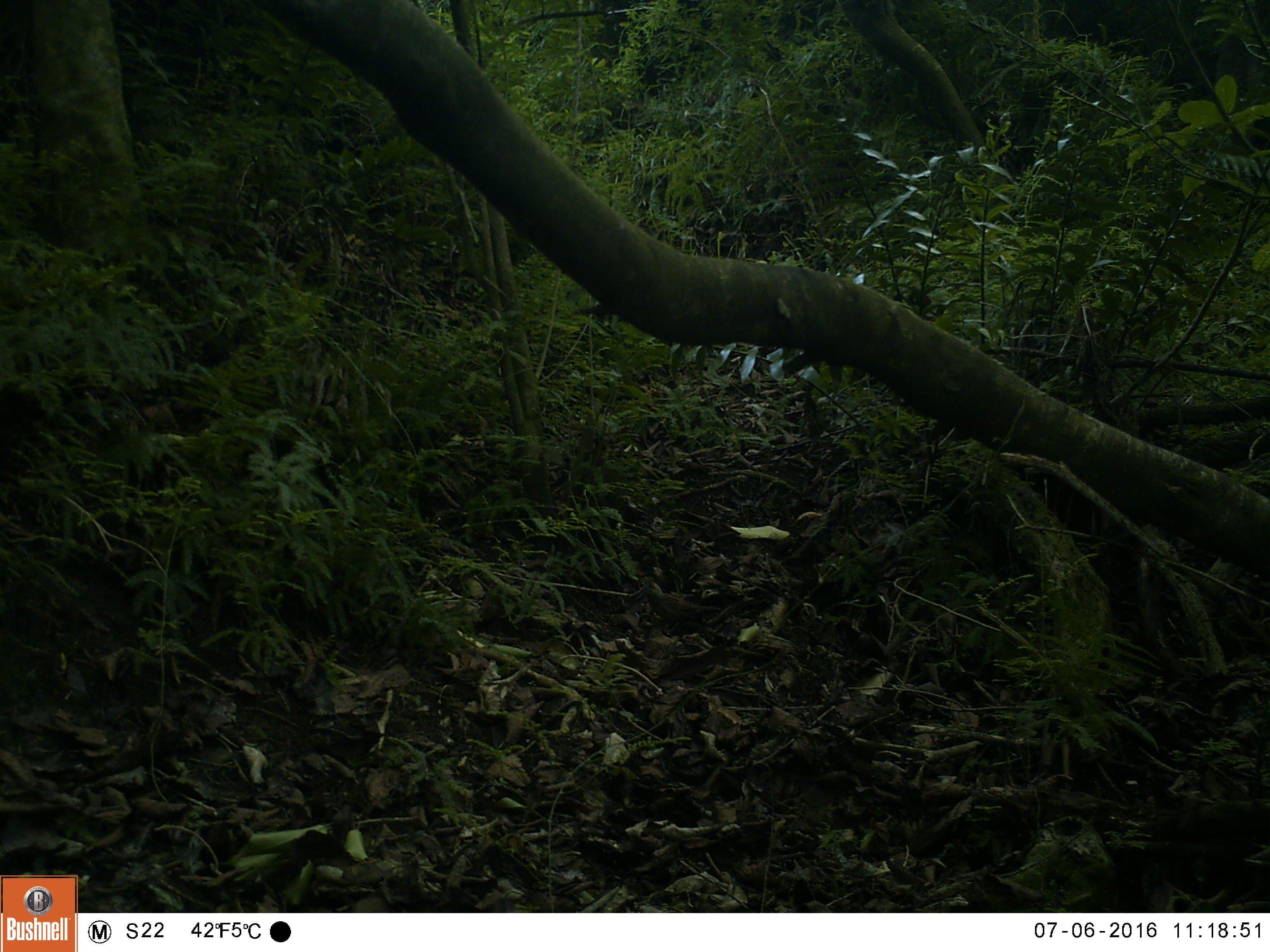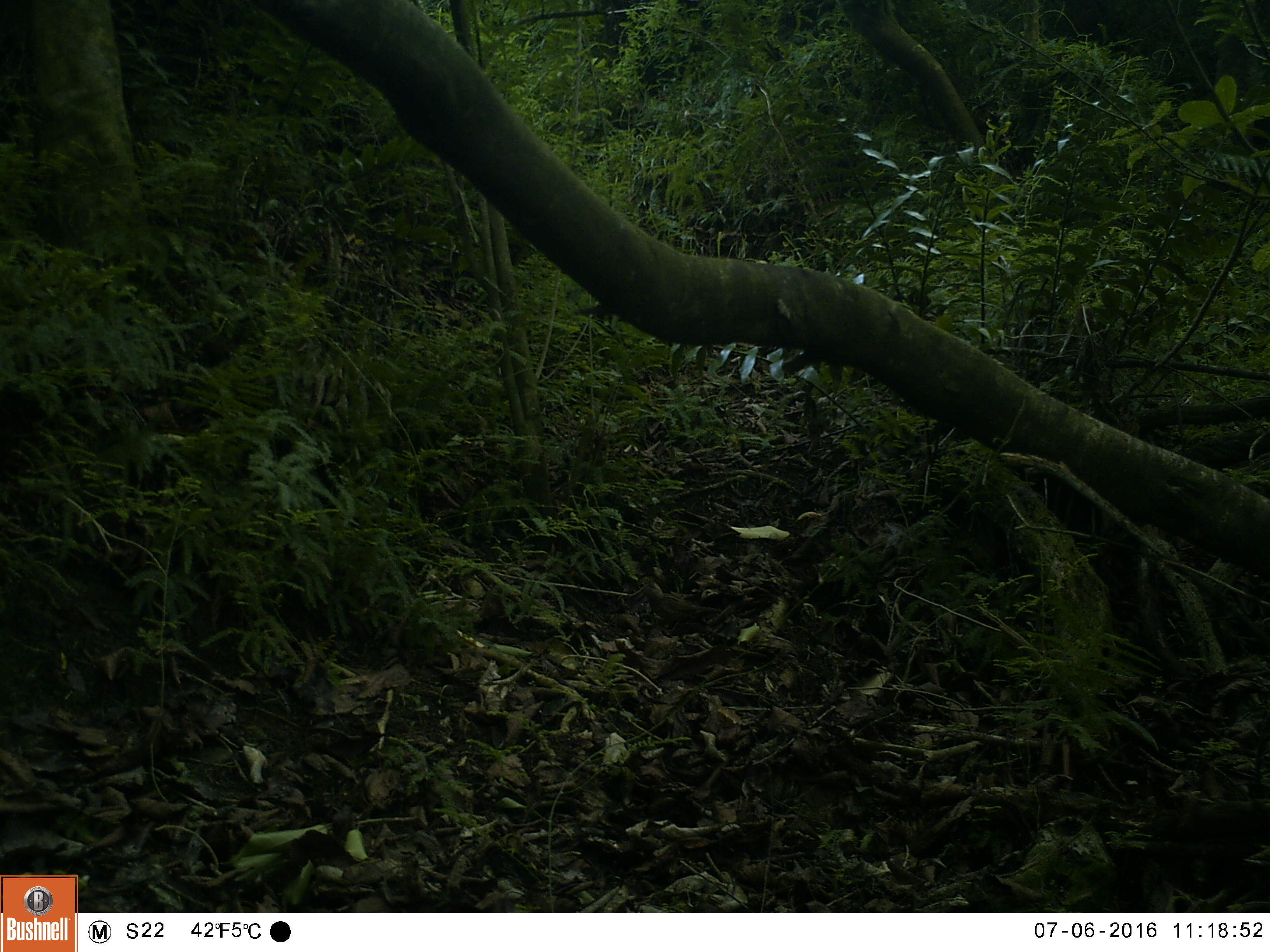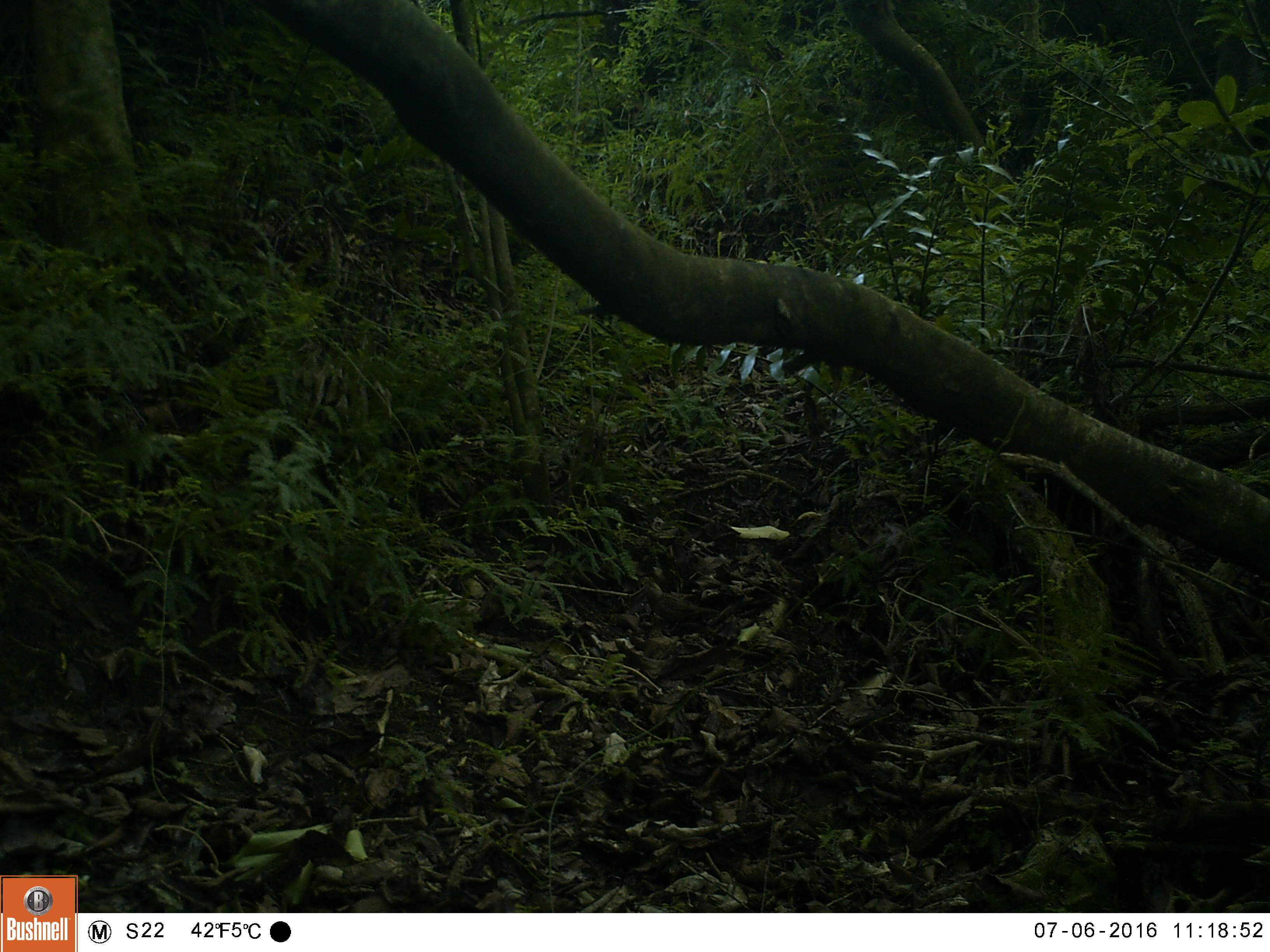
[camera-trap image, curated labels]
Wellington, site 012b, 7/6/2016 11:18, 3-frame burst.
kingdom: Animalia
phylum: Chordata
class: Aves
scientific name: Aves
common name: bird